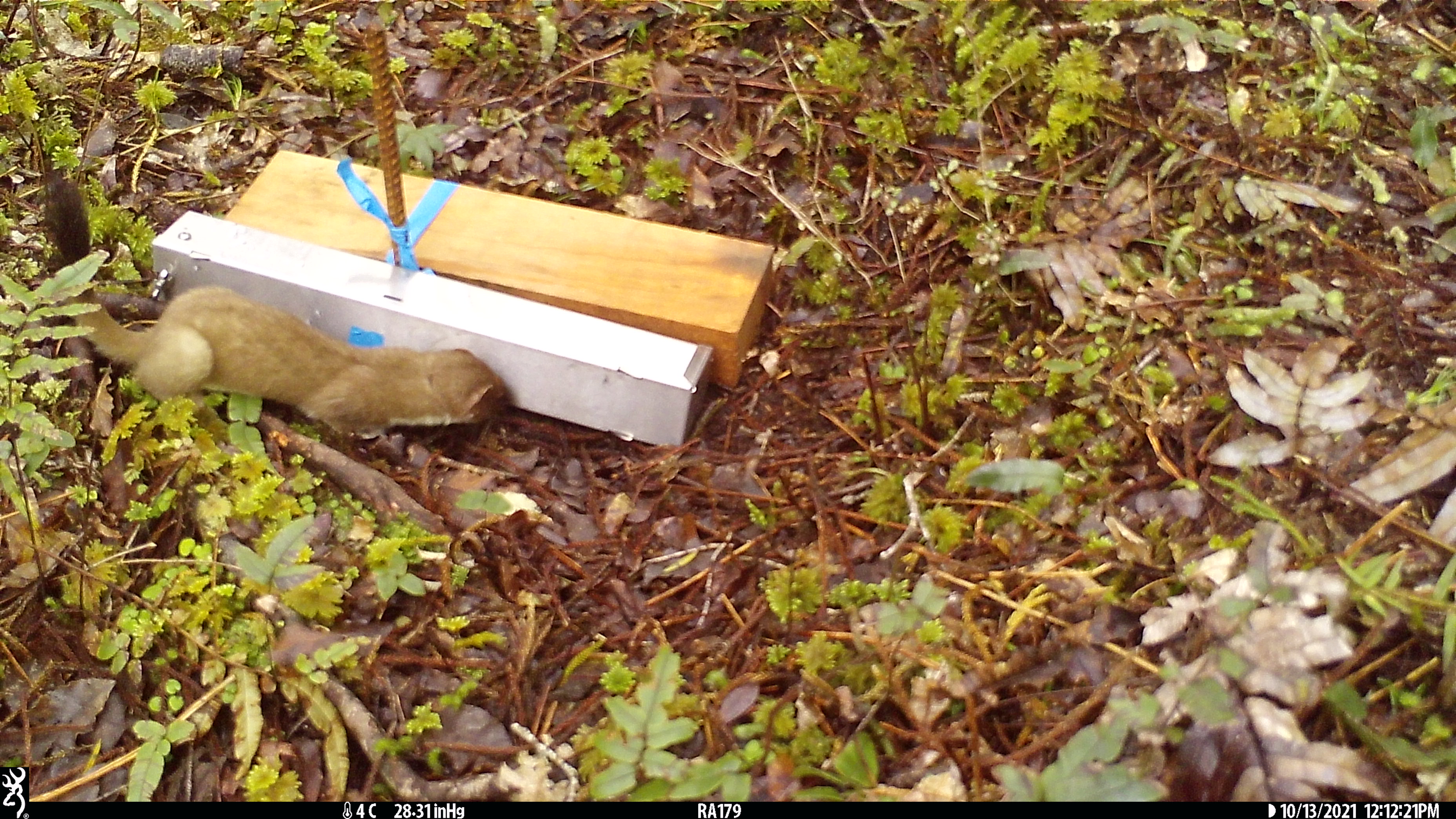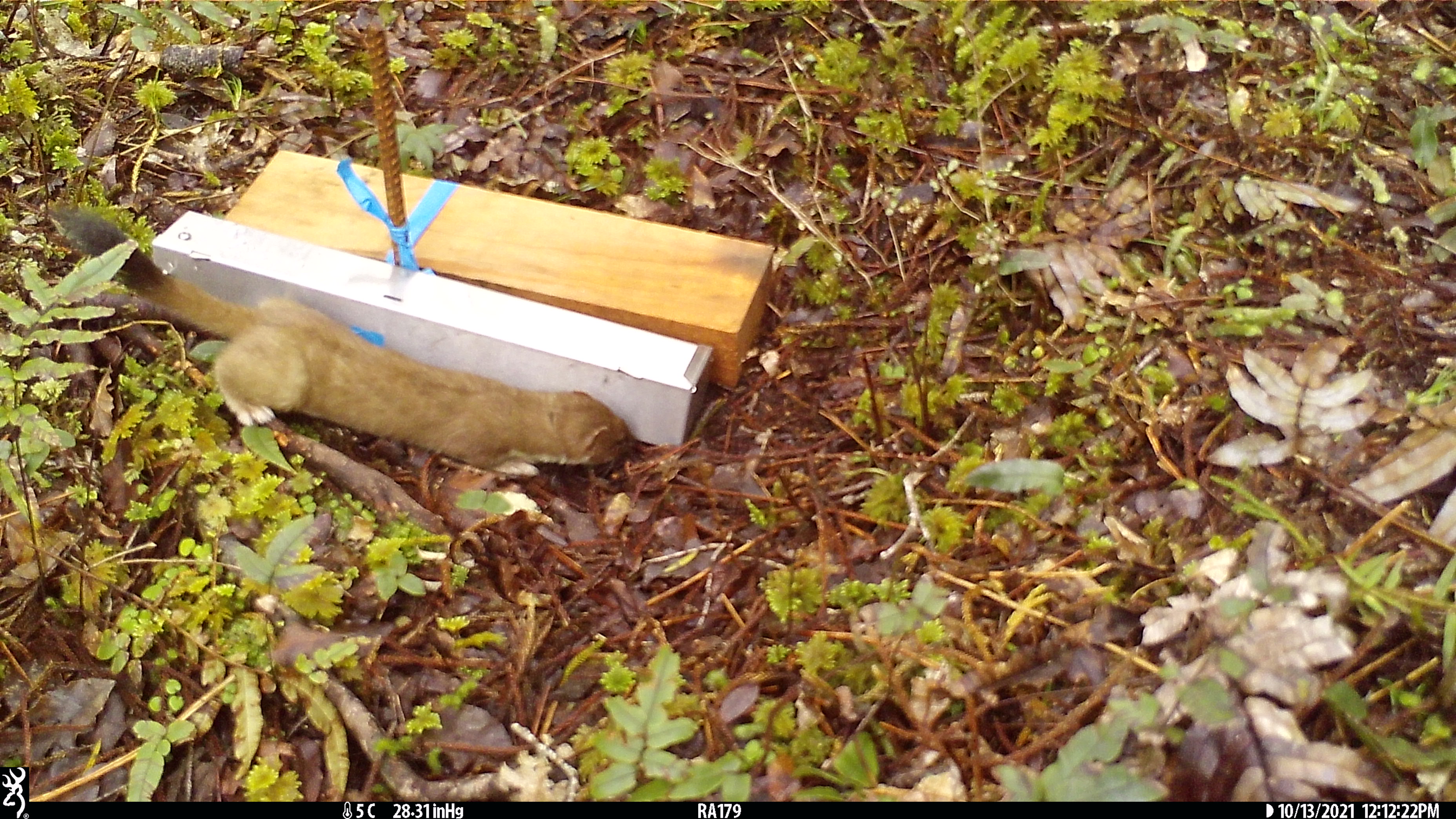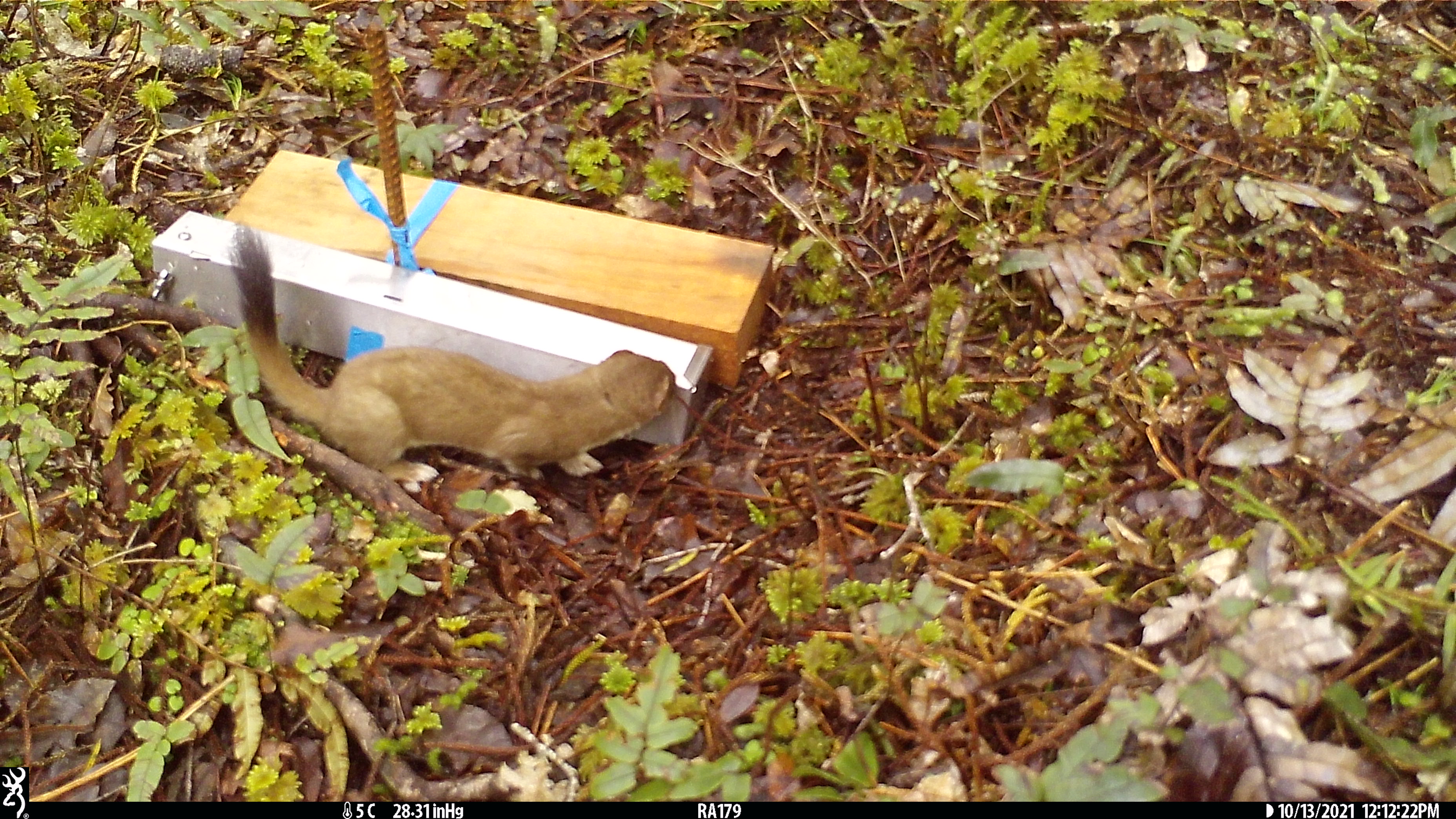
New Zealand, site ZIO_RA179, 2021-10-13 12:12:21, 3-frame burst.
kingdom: Animalia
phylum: Chordata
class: Mammalia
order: Carnivora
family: Mustelidae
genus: Mustela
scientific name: Mustela erminea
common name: stoat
Stoat (Mustela erminea).